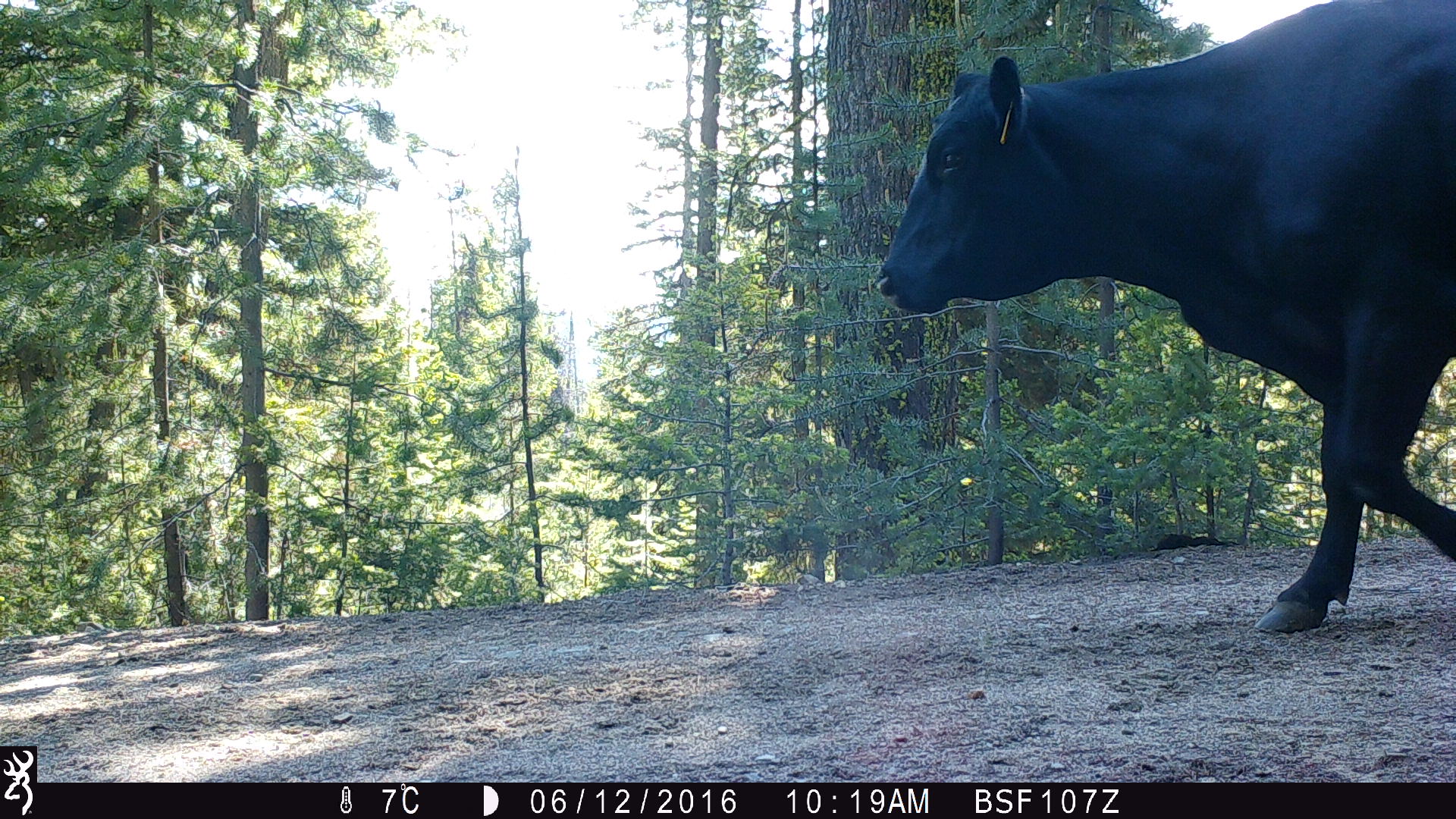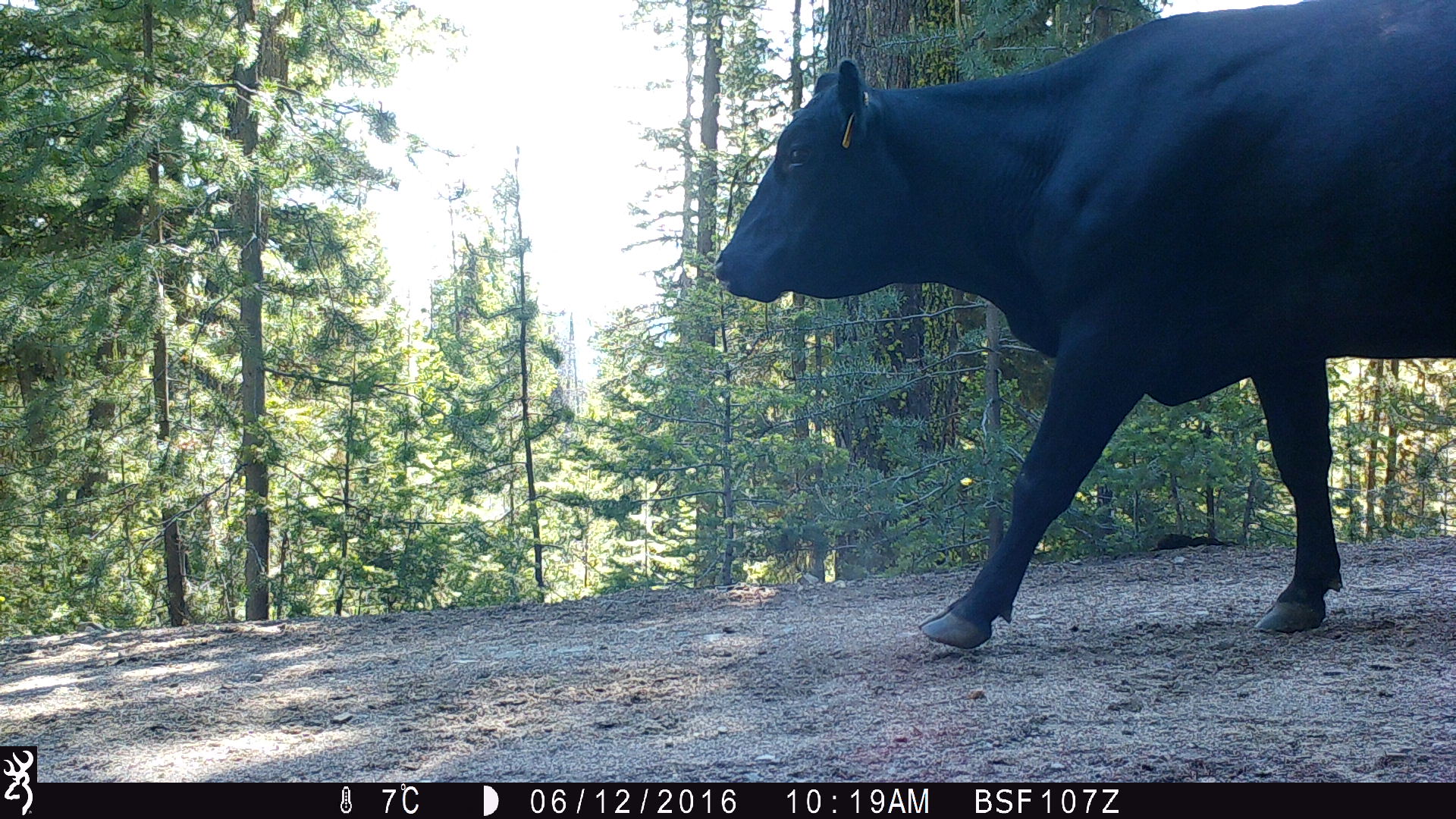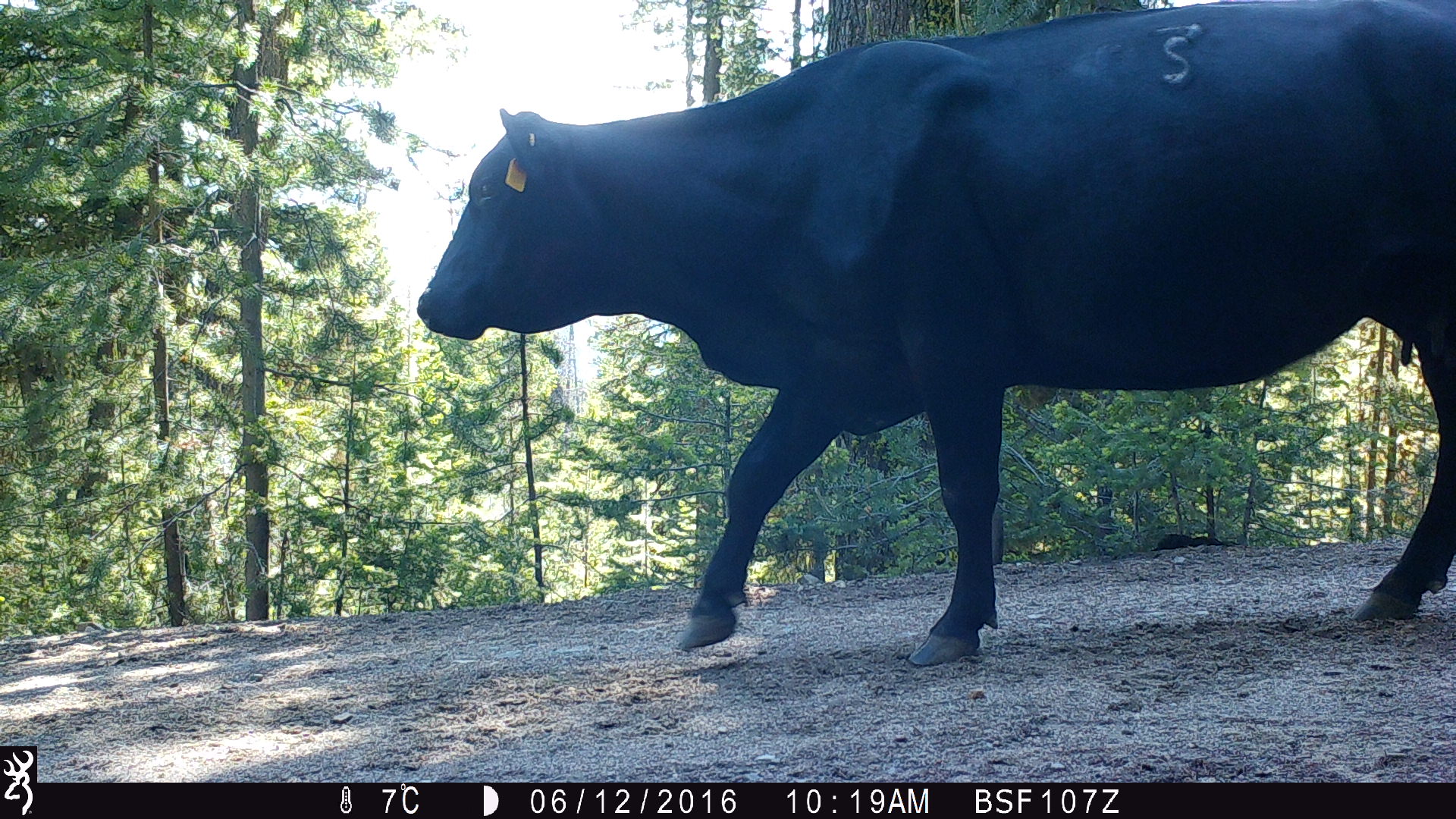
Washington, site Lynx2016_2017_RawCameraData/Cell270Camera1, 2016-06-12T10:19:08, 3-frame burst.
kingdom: Animalia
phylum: Chordata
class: Mammalia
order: Artiodactyla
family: Bovidae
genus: Bos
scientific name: Bos taurus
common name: domestic cattle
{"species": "domestic cattle (Bos taurus)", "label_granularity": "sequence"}